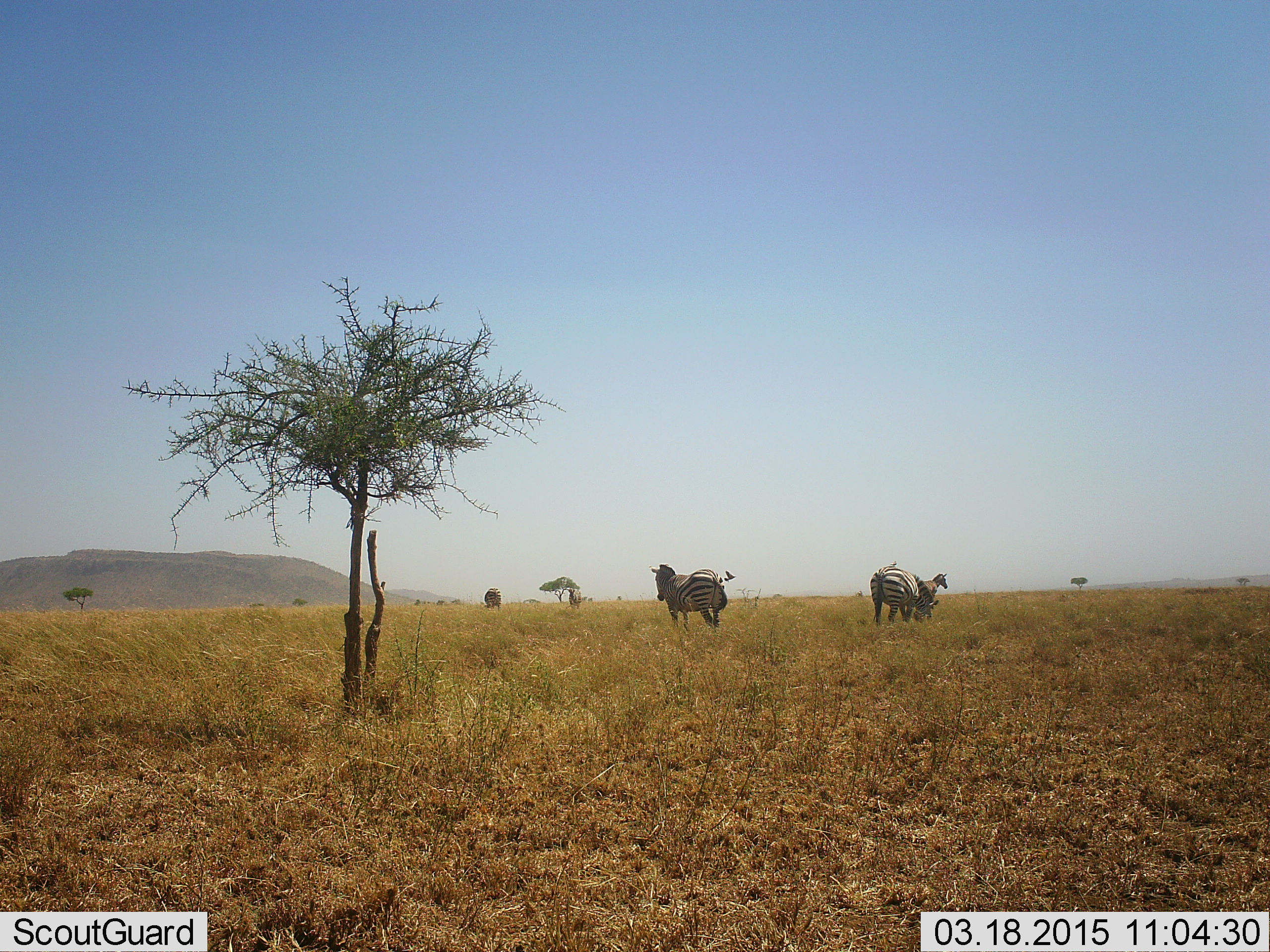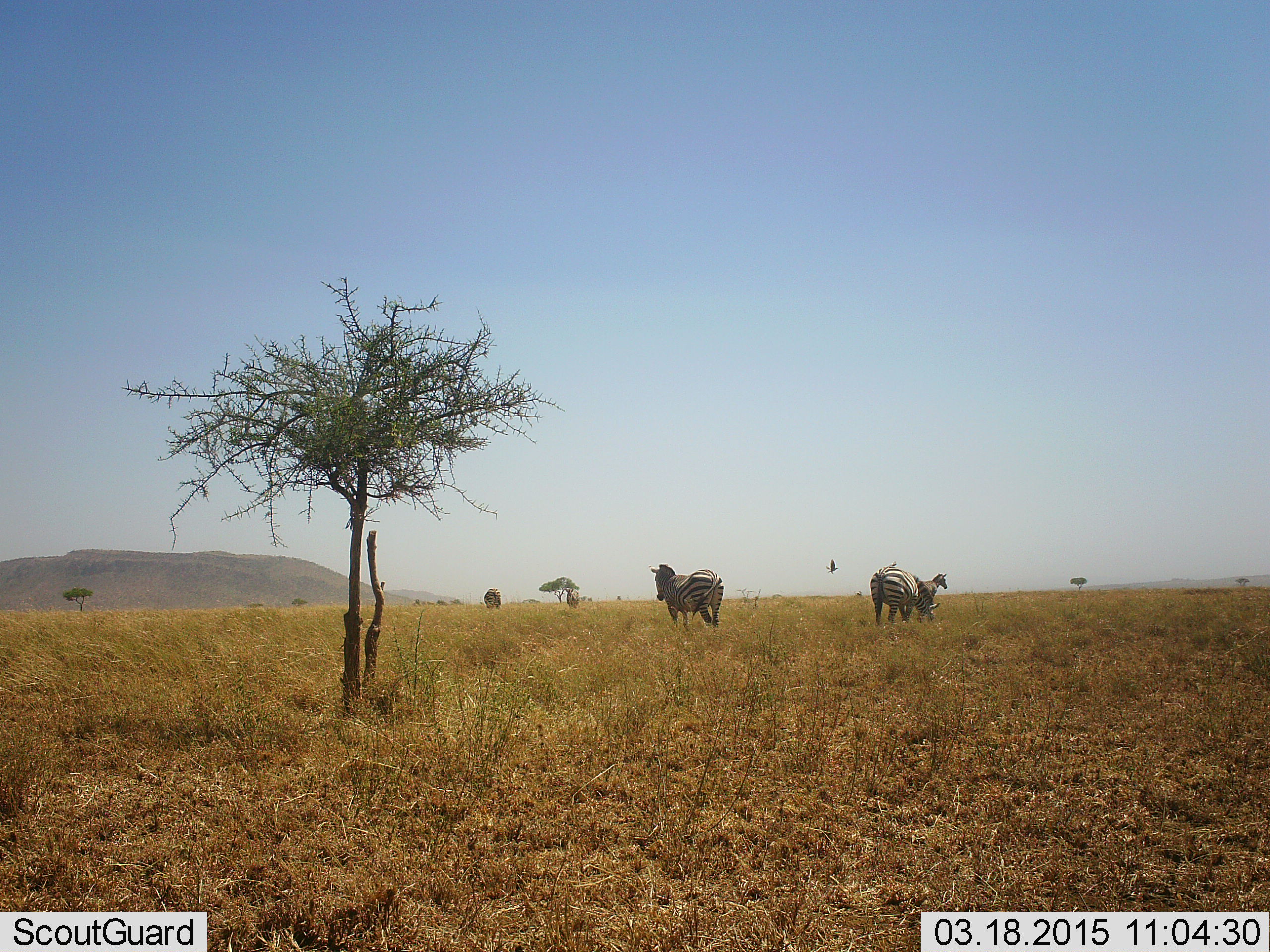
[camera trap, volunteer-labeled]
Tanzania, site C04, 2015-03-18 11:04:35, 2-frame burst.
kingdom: Animalia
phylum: Chordata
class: Mammalia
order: Perissodactyla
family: Equidae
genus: Equus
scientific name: Equus quagga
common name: plains zebra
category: zebra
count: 4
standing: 79%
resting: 14%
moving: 7%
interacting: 0%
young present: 0%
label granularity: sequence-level